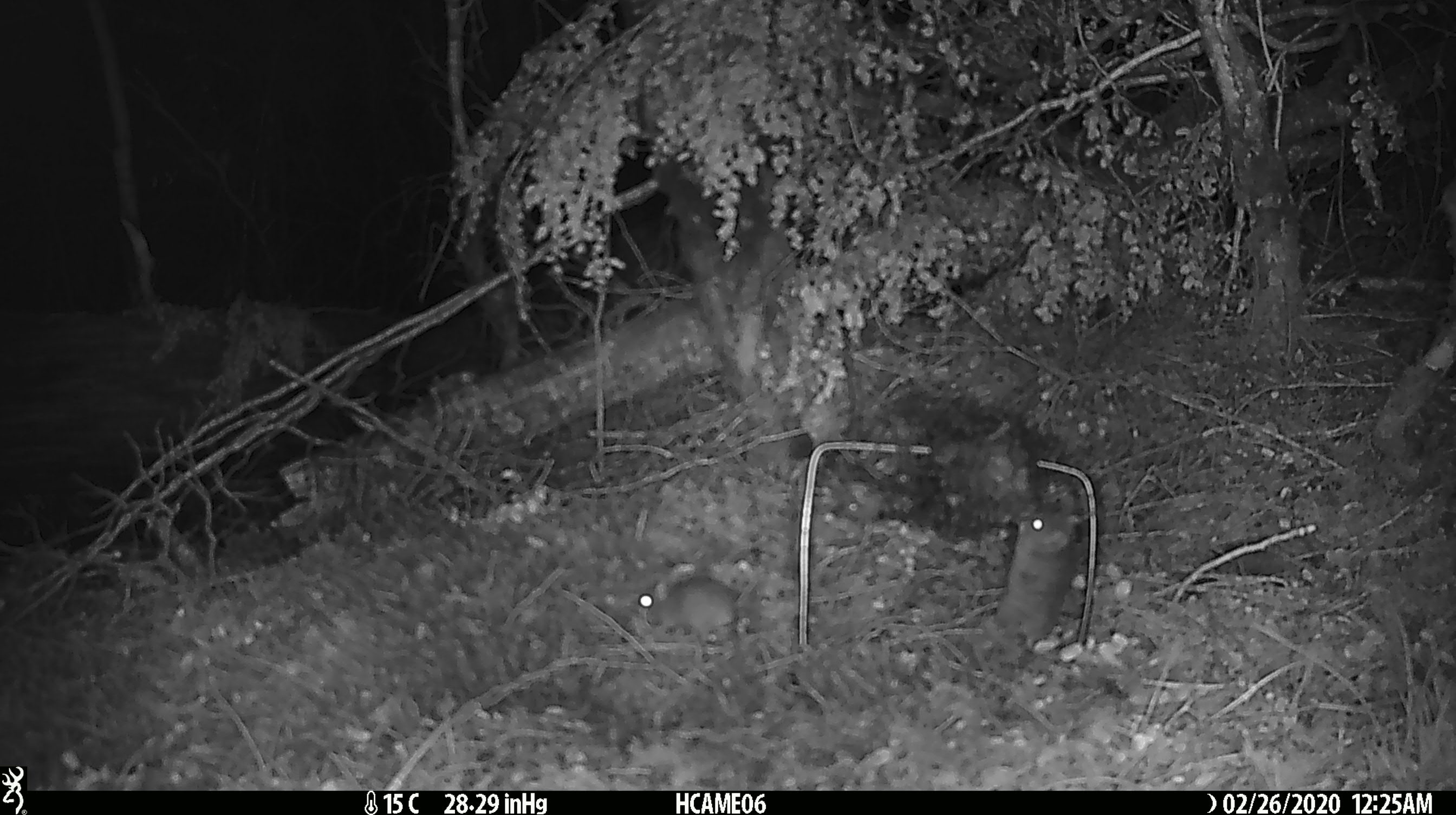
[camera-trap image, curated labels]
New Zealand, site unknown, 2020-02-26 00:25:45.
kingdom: Animalia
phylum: Chordata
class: Mammalia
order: Rodentia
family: Muridae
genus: Mus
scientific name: Mus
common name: mouse